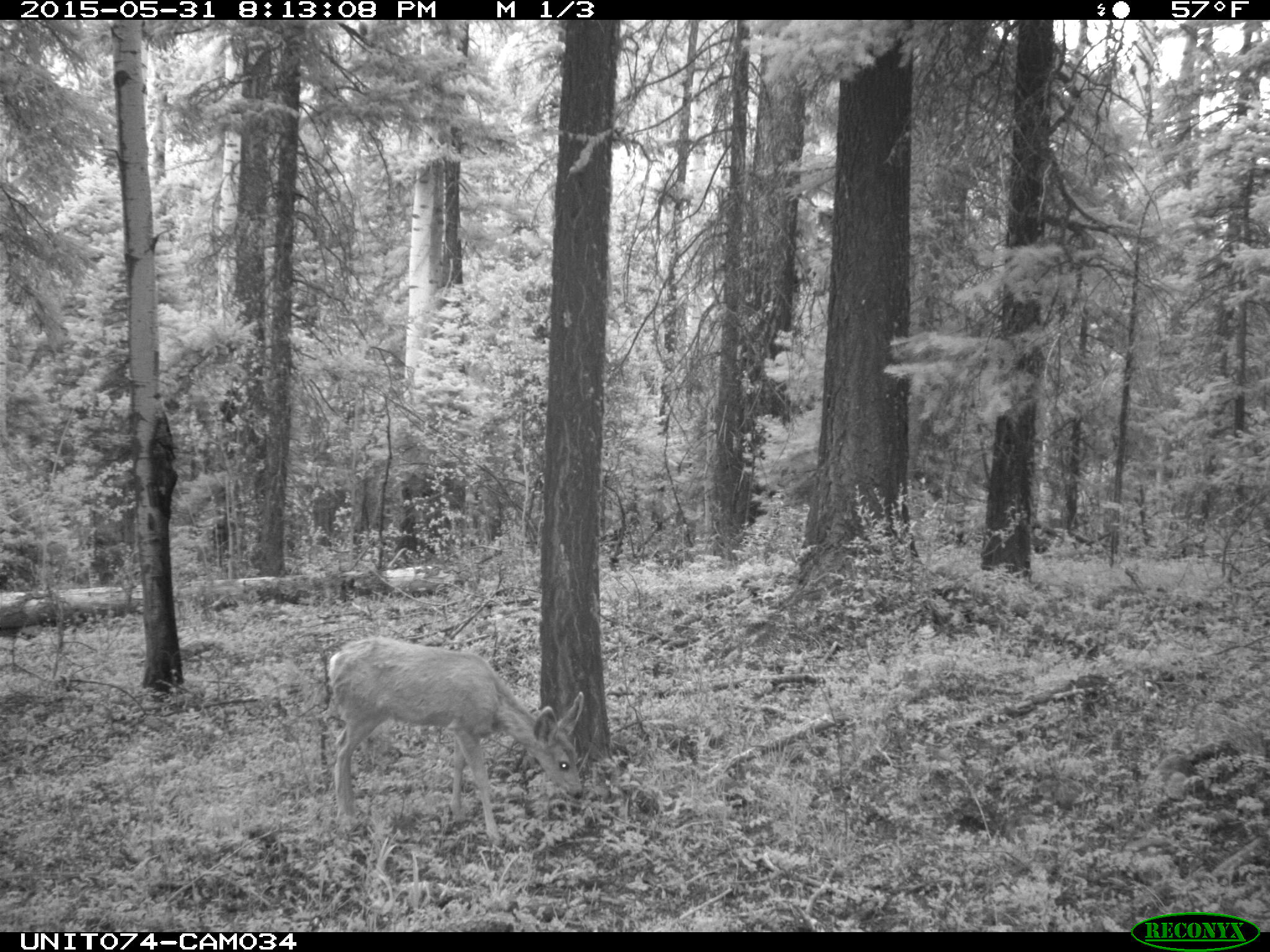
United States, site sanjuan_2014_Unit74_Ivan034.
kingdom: Animalia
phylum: Chordata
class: Mammalia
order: Artiodactyla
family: Cervidae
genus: Odocoileus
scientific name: Odocoileus hemionus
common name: mule deer